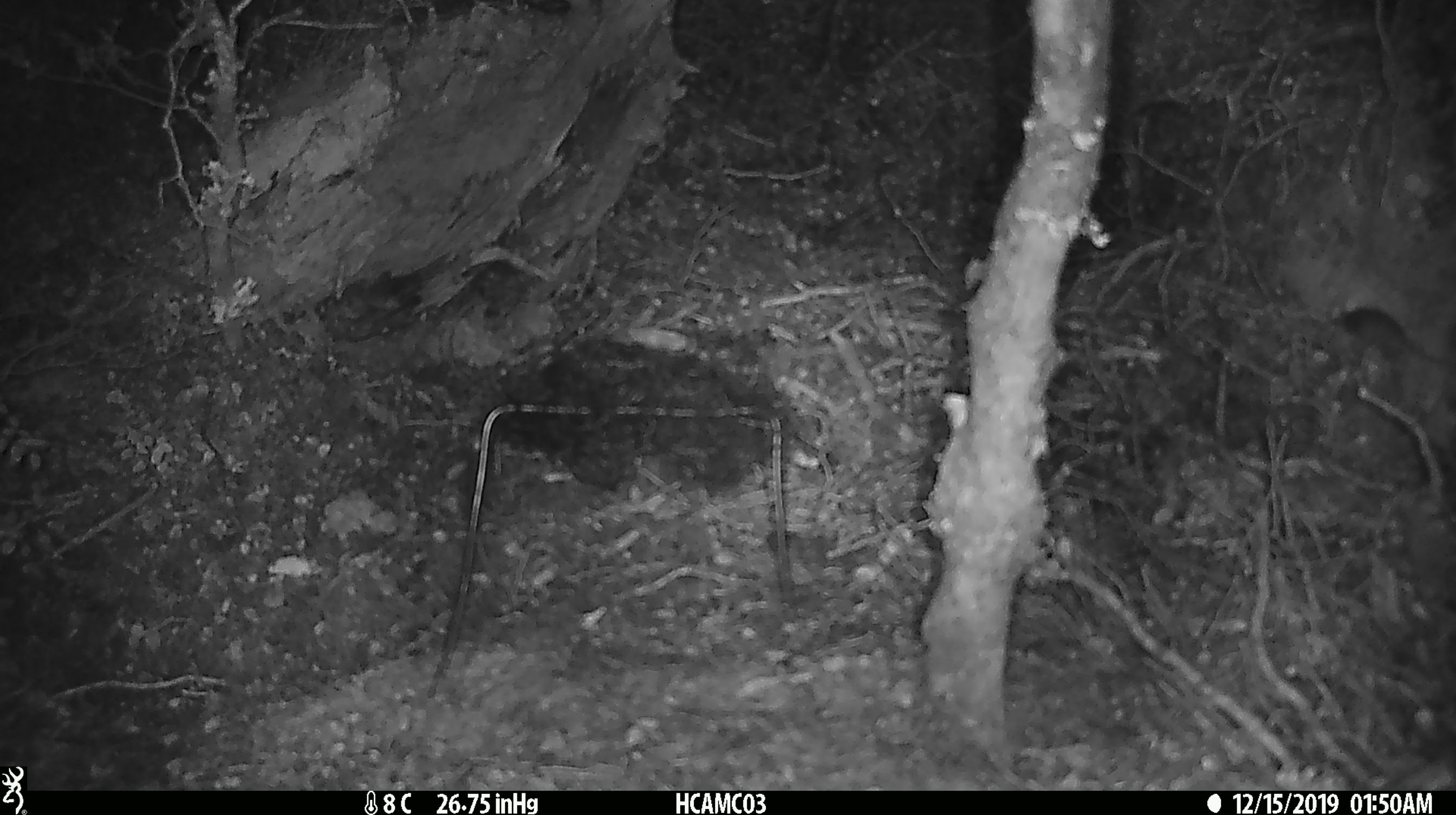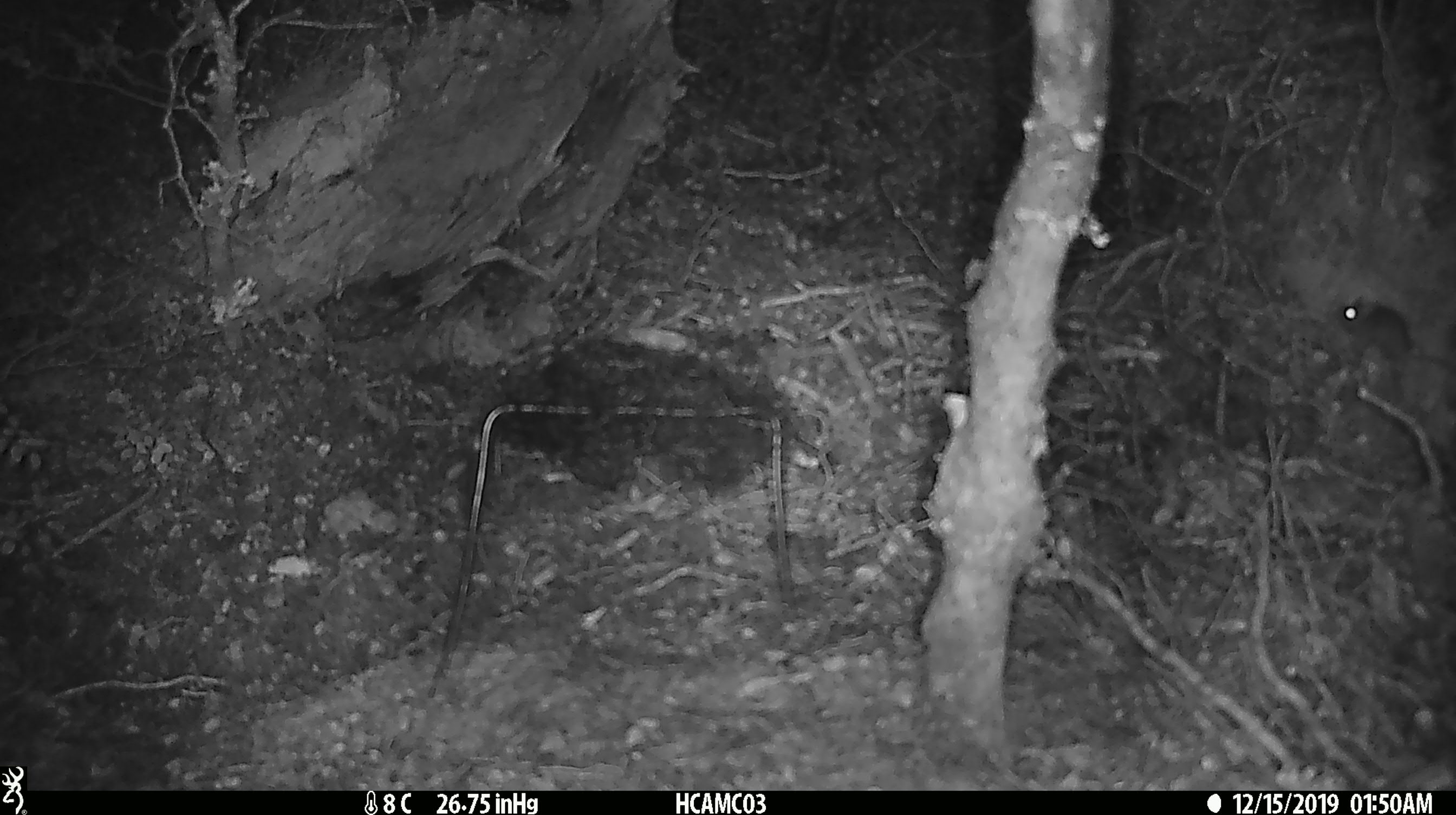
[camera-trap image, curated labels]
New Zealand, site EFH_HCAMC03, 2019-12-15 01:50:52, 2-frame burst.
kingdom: Animalia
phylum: Chordata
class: Mammalia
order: Rodentia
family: Muridae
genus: Mus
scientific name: Mus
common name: mouse